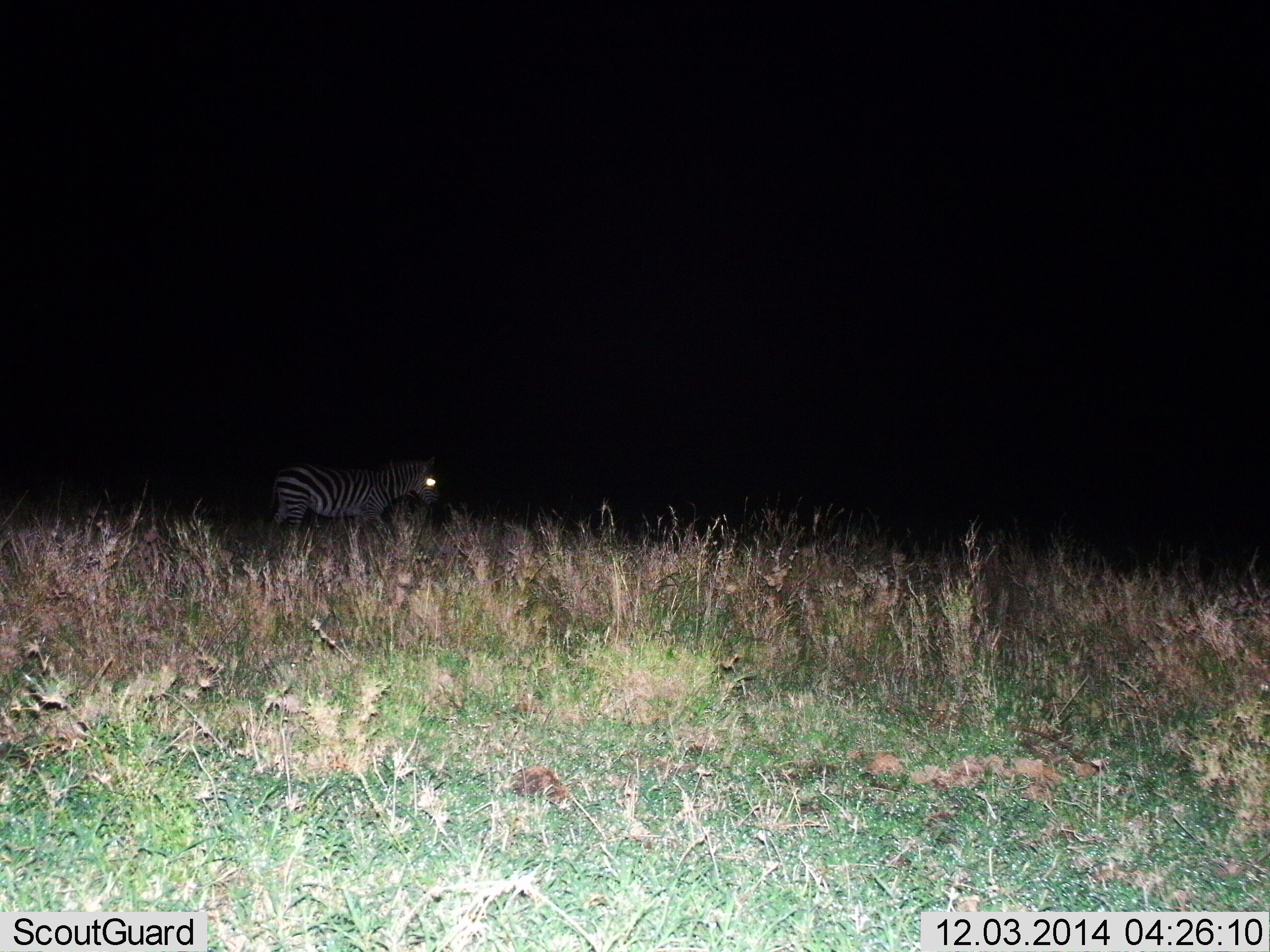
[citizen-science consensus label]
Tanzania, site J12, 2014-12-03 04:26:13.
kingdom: Animalia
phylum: Chordata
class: Mammalia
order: Perissodactyla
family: Equidae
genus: Equus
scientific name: Equus quagga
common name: plains zebra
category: zebra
Zebra (plains zebra) (Equus quagga), count 1. Behavior (volunteer vote fractions): standing 40%, resting 0%, moving 60%, interacting 0%. Young present (vote fraction): 0%. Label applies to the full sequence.